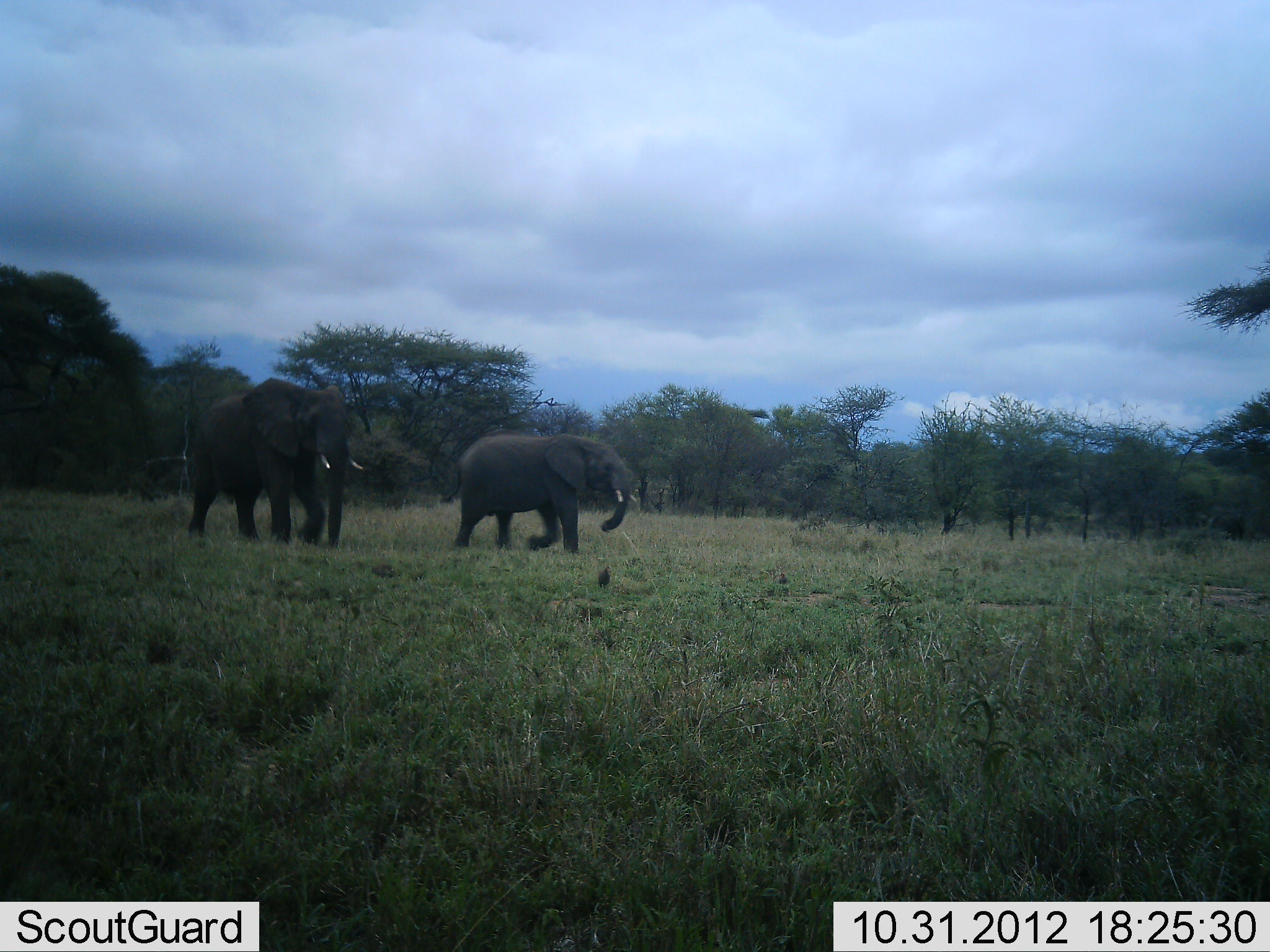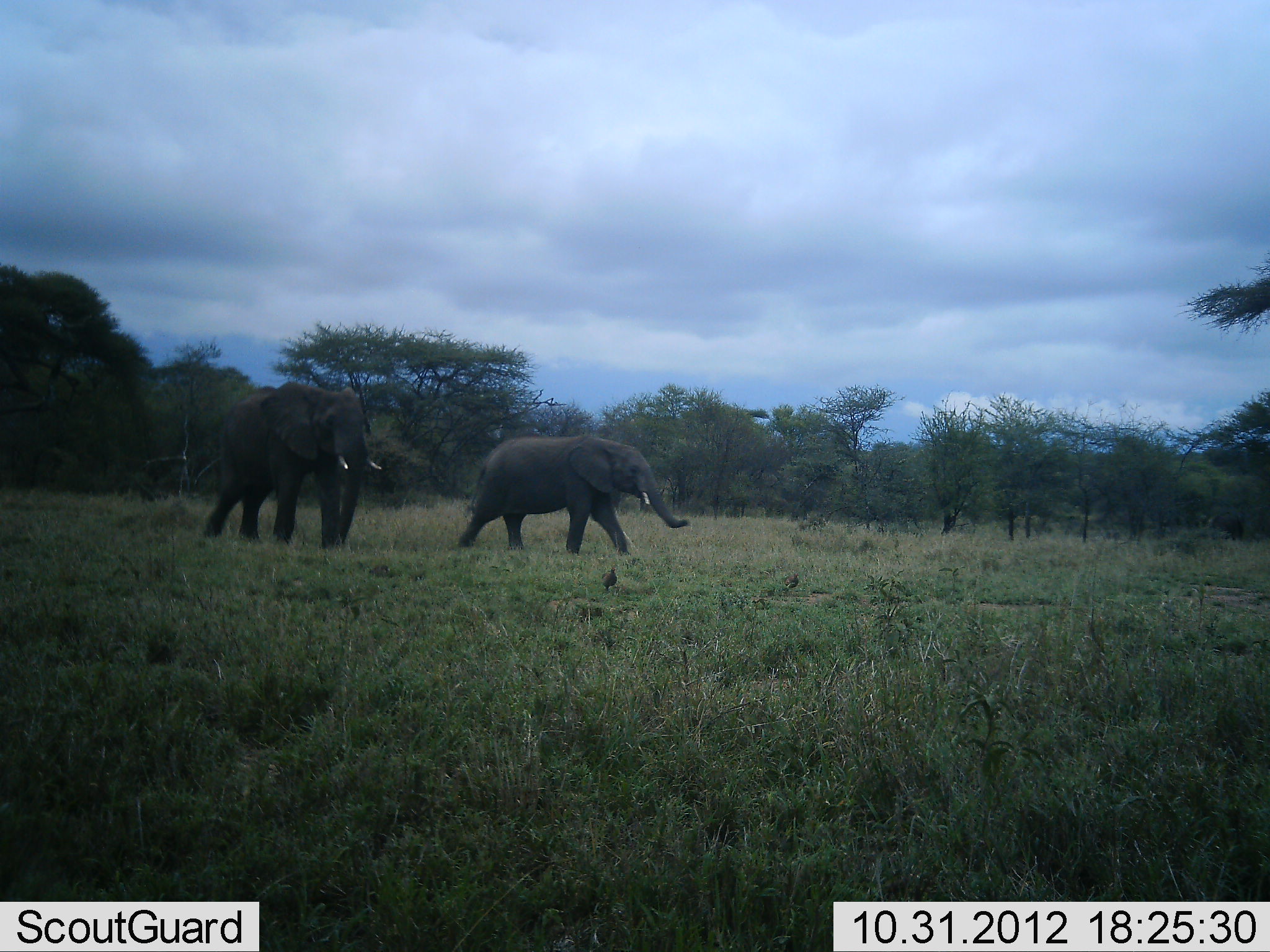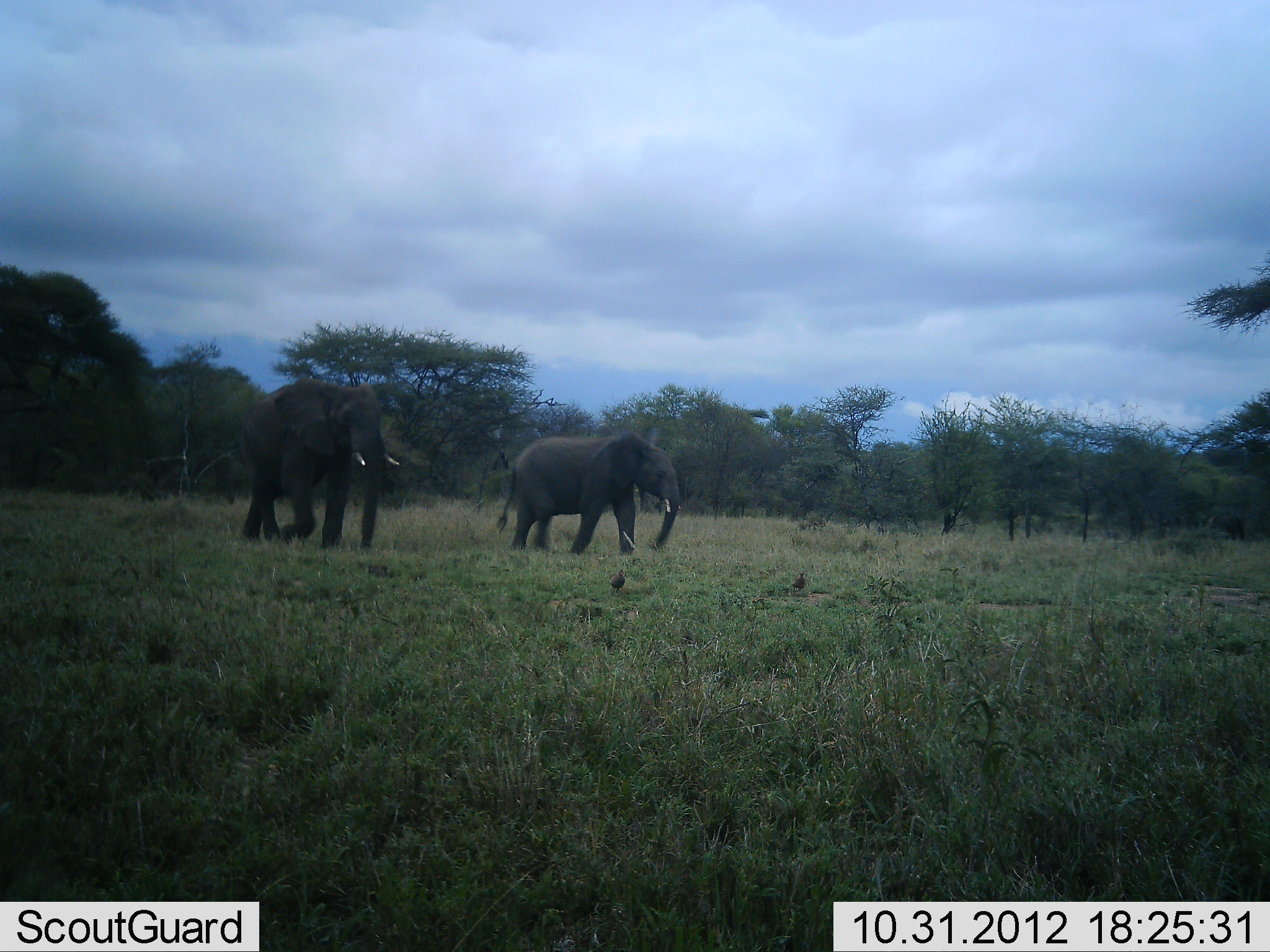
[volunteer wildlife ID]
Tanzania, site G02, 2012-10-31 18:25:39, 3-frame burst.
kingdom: Animalia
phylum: Chordata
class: Mammalia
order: Proboscidea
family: Elephantidae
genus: Loxodonta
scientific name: Loxodonta africana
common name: african bush elephant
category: elephant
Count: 2.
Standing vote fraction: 0%.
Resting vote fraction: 0%.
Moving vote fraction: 100%.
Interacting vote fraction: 0%.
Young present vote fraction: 7%.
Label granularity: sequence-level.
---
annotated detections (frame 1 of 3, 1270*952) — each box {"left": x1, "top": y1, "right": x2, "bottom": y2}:
animal: {"left": 186, "top": 378, "right": 368, "bottom": 551}; {"left": 446, "top": 430, "right": 646, "bottom": 557}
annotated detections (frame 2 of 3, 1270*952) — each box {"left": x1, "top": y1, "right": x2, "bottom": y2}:
animal: {"left": 200, "top": 380, "right": 386, "bottom": 551}; {"left": 453, "top": 438, "right": 692, "bottom": 556}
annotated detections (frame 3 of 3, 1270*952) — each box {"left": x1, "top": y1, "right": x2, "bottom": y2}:
animal: {"left": 237, "top": 379, "right": 401, "bottom": 551}; {"left": 495, "top": 430, "right": 683, "bottom": 558}